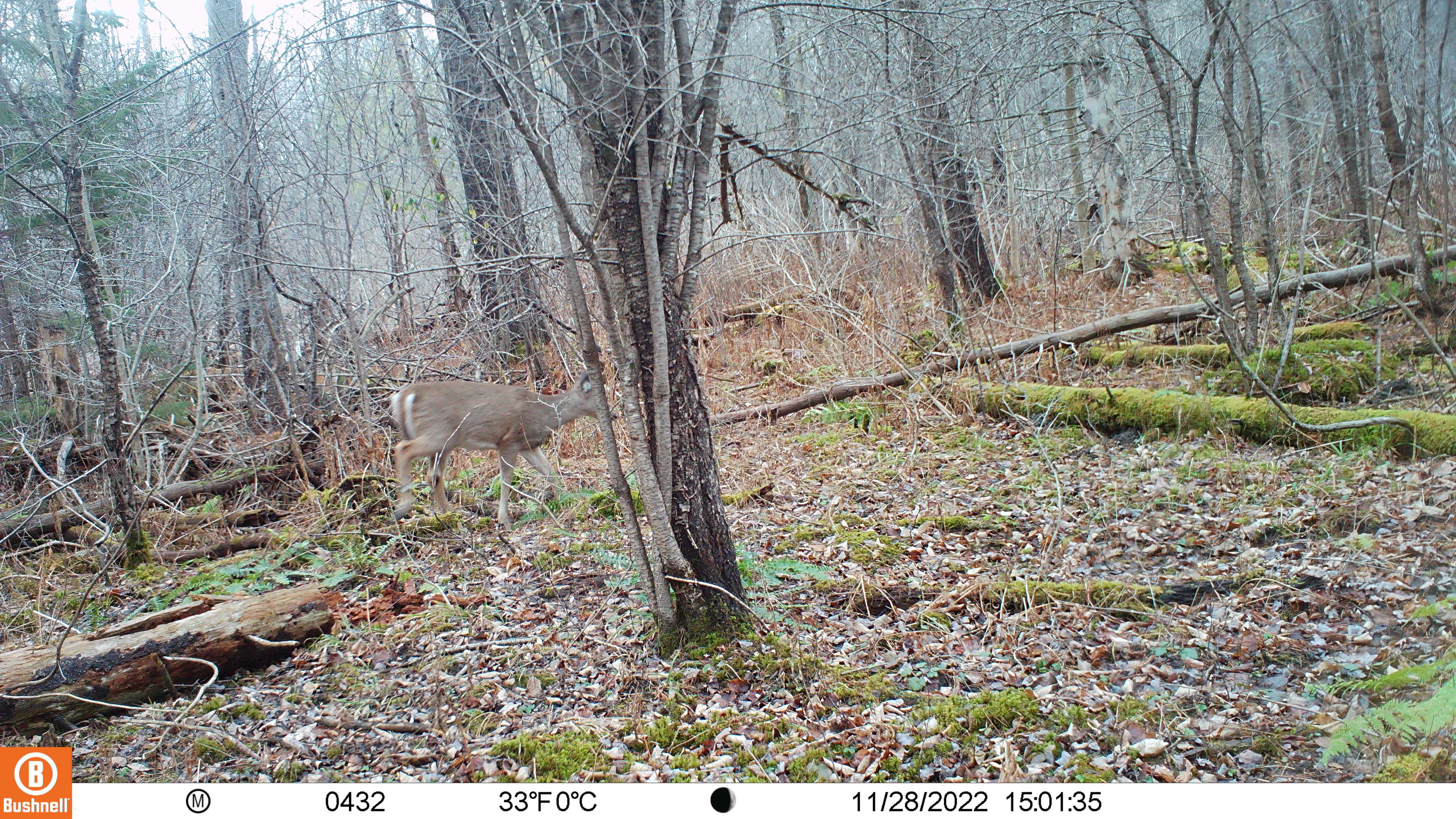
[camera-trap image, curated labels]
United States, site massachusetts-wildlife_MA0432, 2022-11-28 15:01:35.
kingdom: Animalia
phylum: Chordata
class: Mammalia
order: Artiodactyla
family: Cervidae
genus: Odocoileus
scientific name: Odocoileus virginianus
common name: white-tailed deer